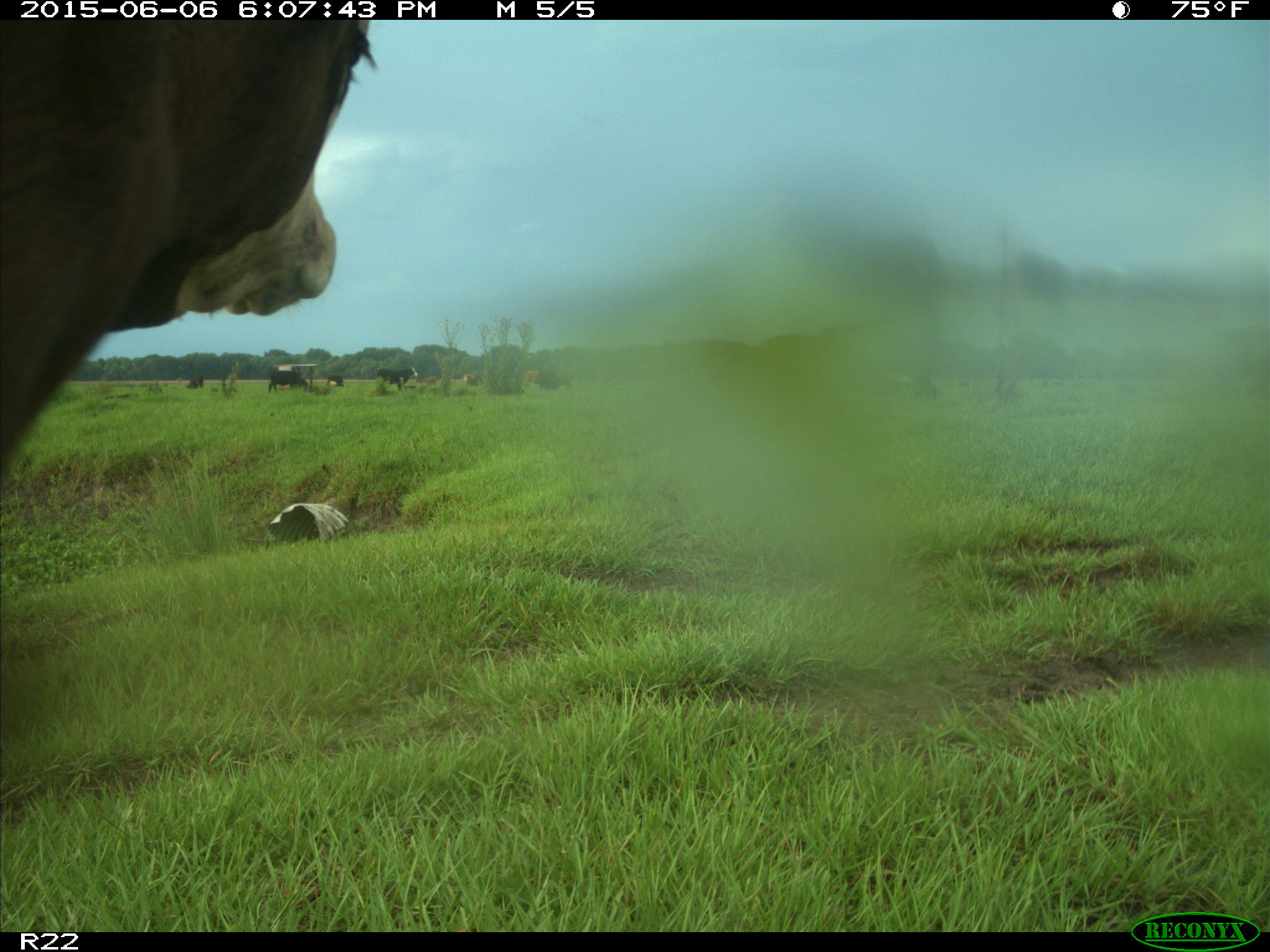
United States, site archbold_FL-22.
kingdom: Animalia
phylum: Chordata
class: Mammalia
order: Artiodactyla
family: Bovidae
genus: Bos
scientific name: Bos taurus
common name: domestic cow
Bos taurus (domestic cow).